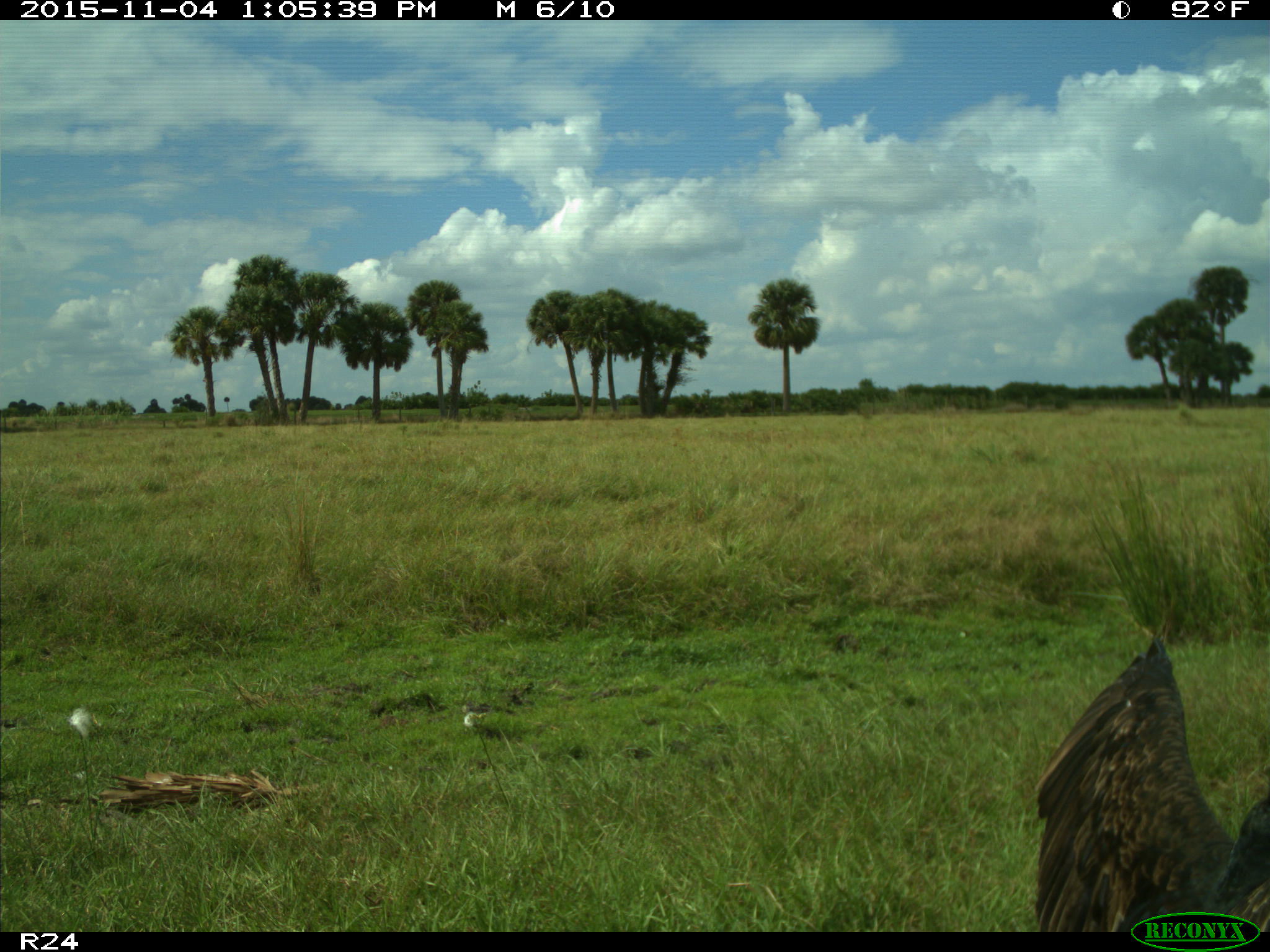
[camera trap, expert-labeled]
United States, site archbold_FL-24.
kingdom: Animalia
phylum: Chordata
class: Aves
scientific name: Aves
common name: birds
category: unidentified bird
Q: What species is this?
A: Unidentified bird (birds) (Aves).